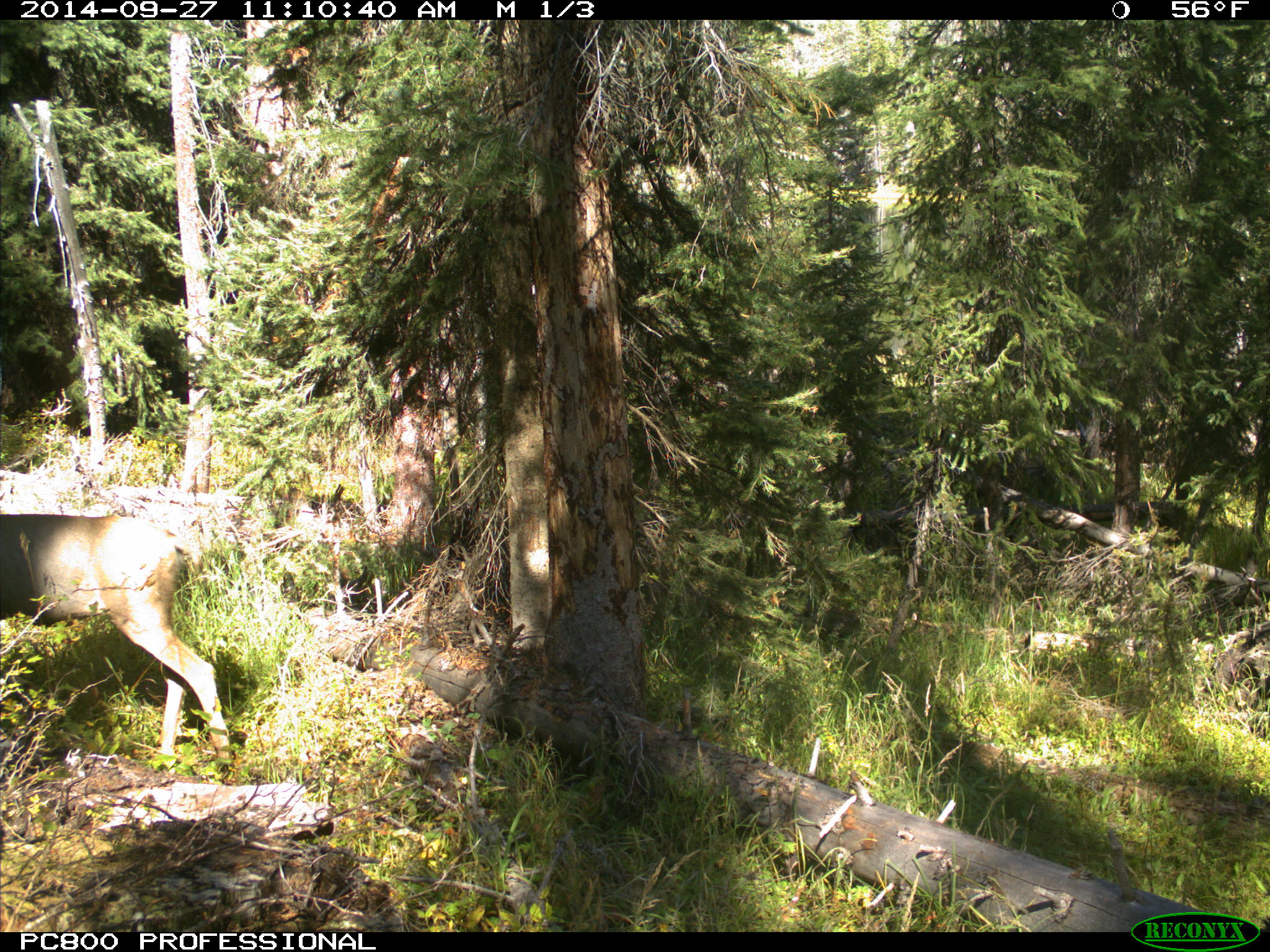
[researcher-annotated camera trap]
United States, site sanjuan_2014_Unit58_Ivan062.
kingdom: Animalia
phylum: Chordata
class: Mammalia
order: Artiodactyla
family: Cervidae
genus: Odocoileus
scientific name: Odocoileus hemionus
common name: mule deer